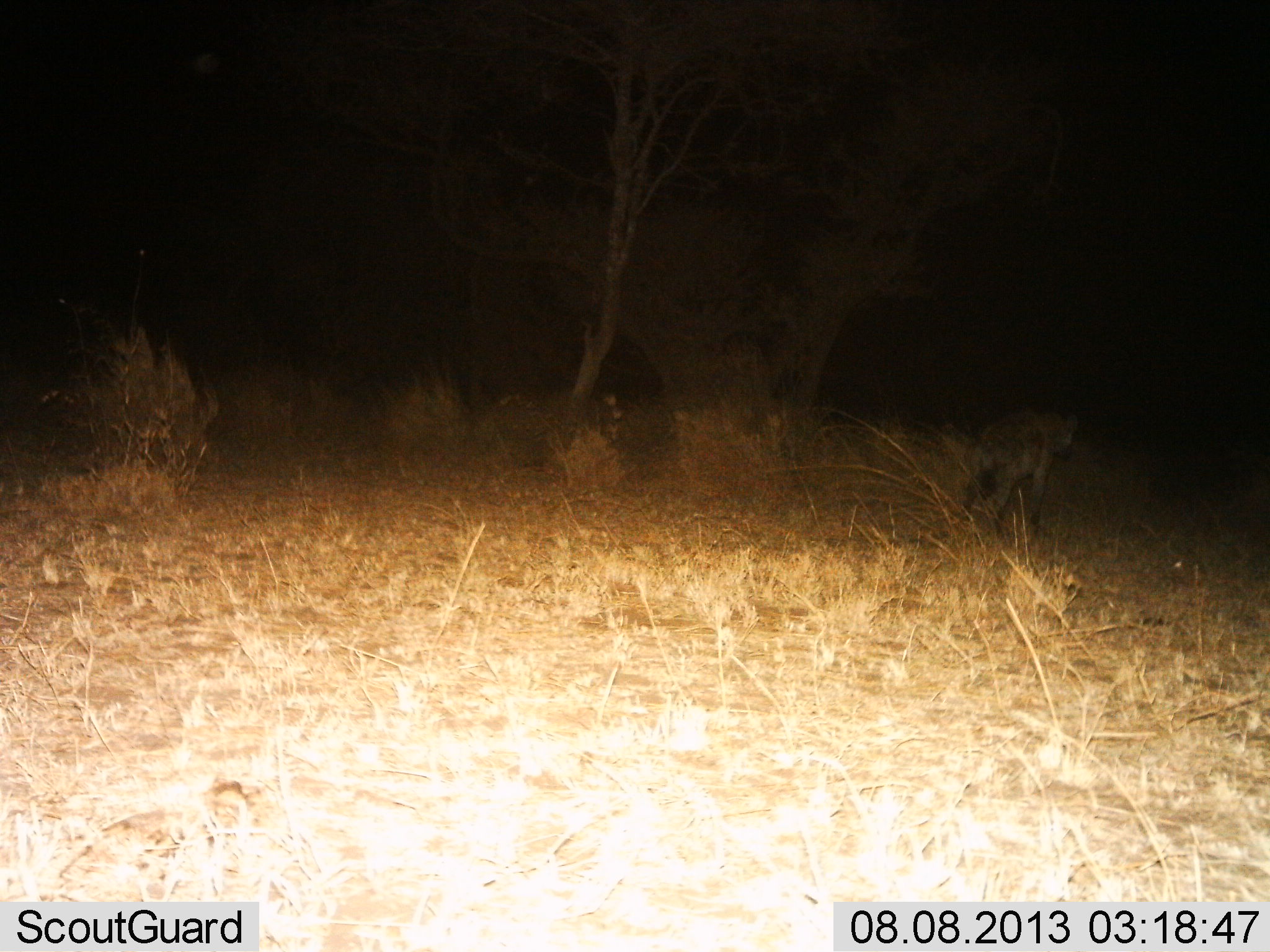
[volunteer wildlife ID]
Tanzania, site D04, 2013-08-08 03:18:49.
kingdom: Animalia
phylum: Chordata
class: Mammalia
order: Carnivora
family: Hyaenidae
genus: Crocuta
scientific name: Crocuta crocuta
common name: spotted hyena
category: hyenaspotted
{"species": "hyenaspotted (spotted hyena) (Crocuta crocuta)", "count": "1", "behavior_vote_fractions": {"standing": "0%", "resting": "10%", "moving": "90%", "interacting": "0%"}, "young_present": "0%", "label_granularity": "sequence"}